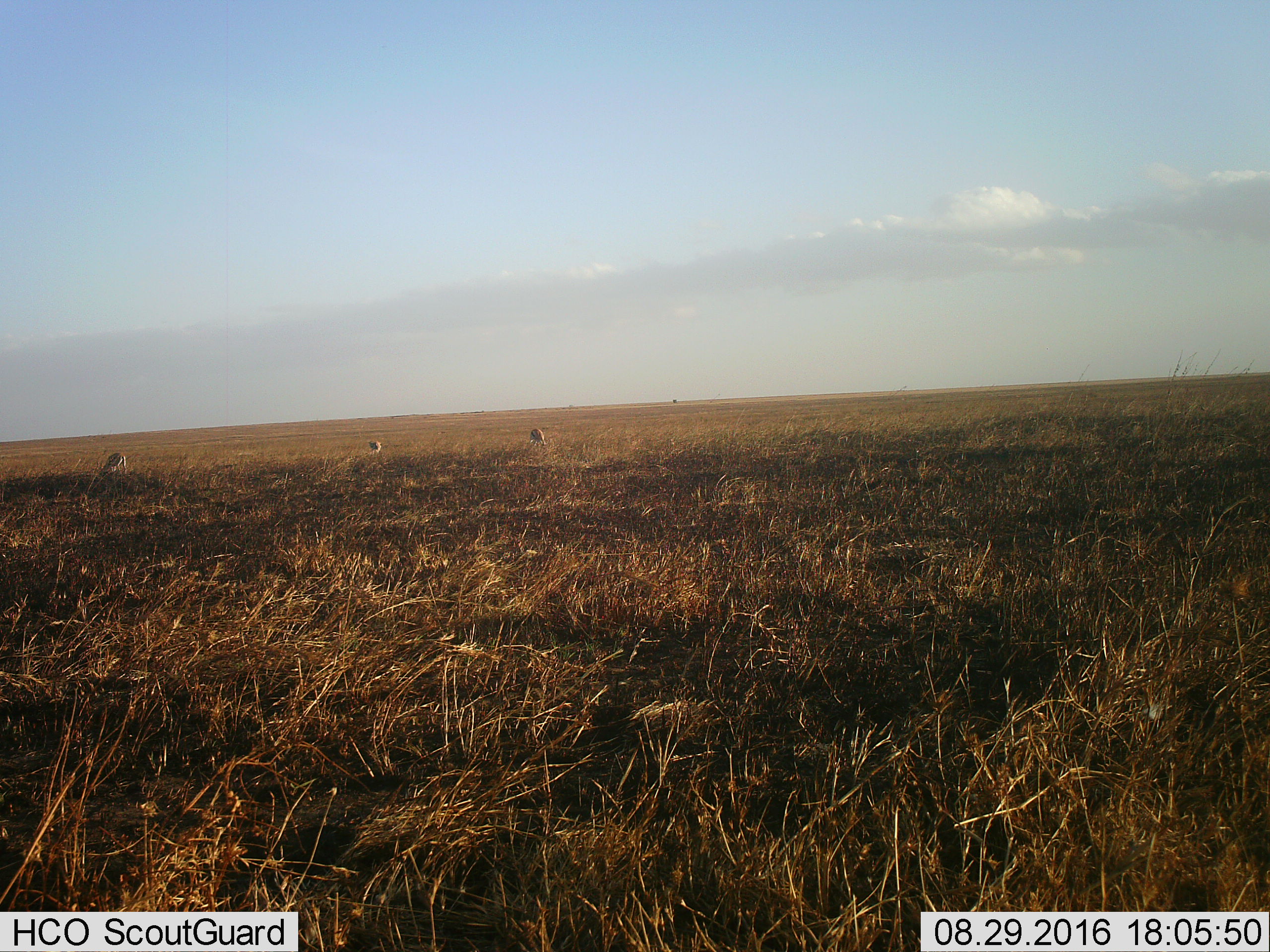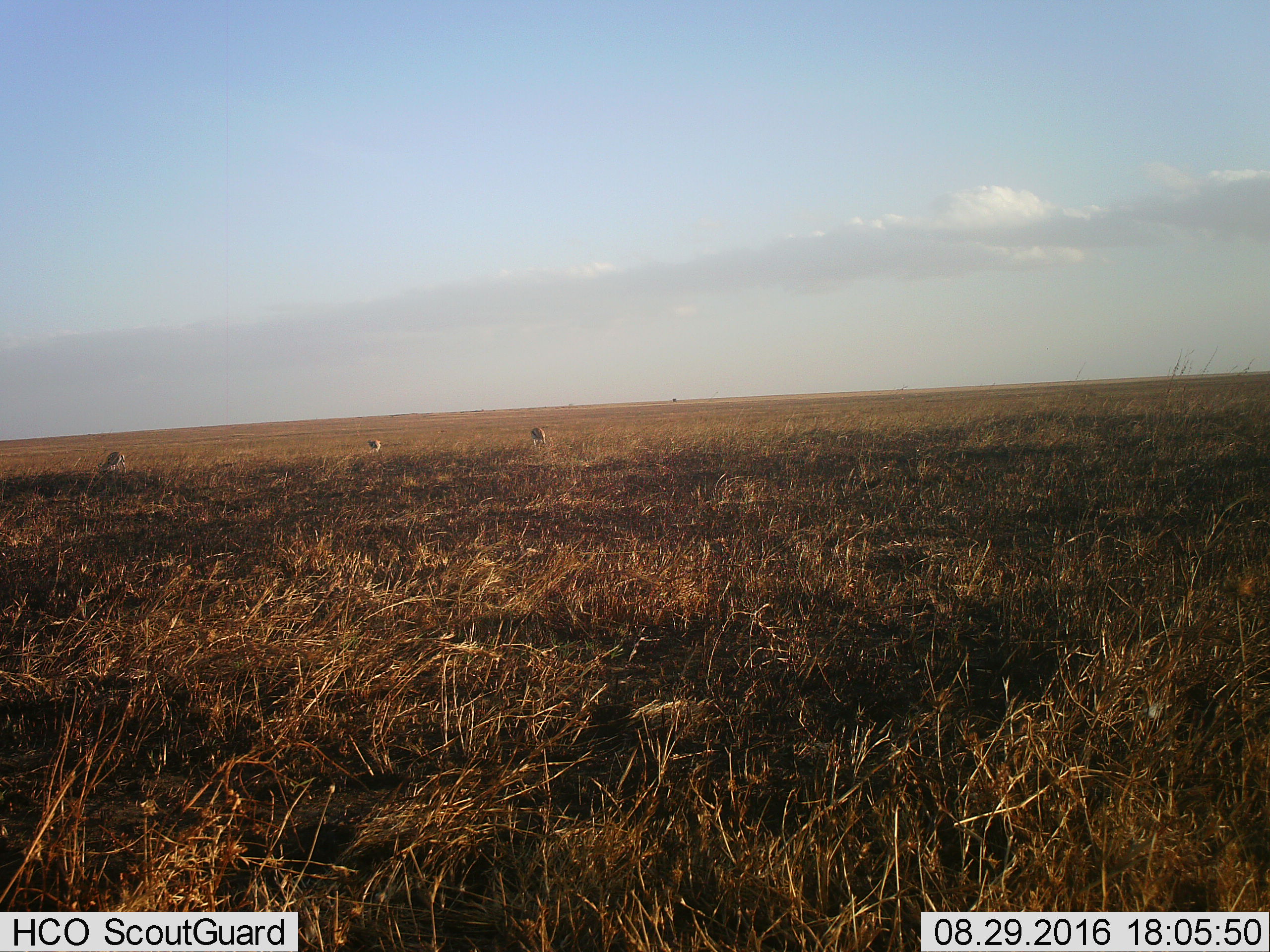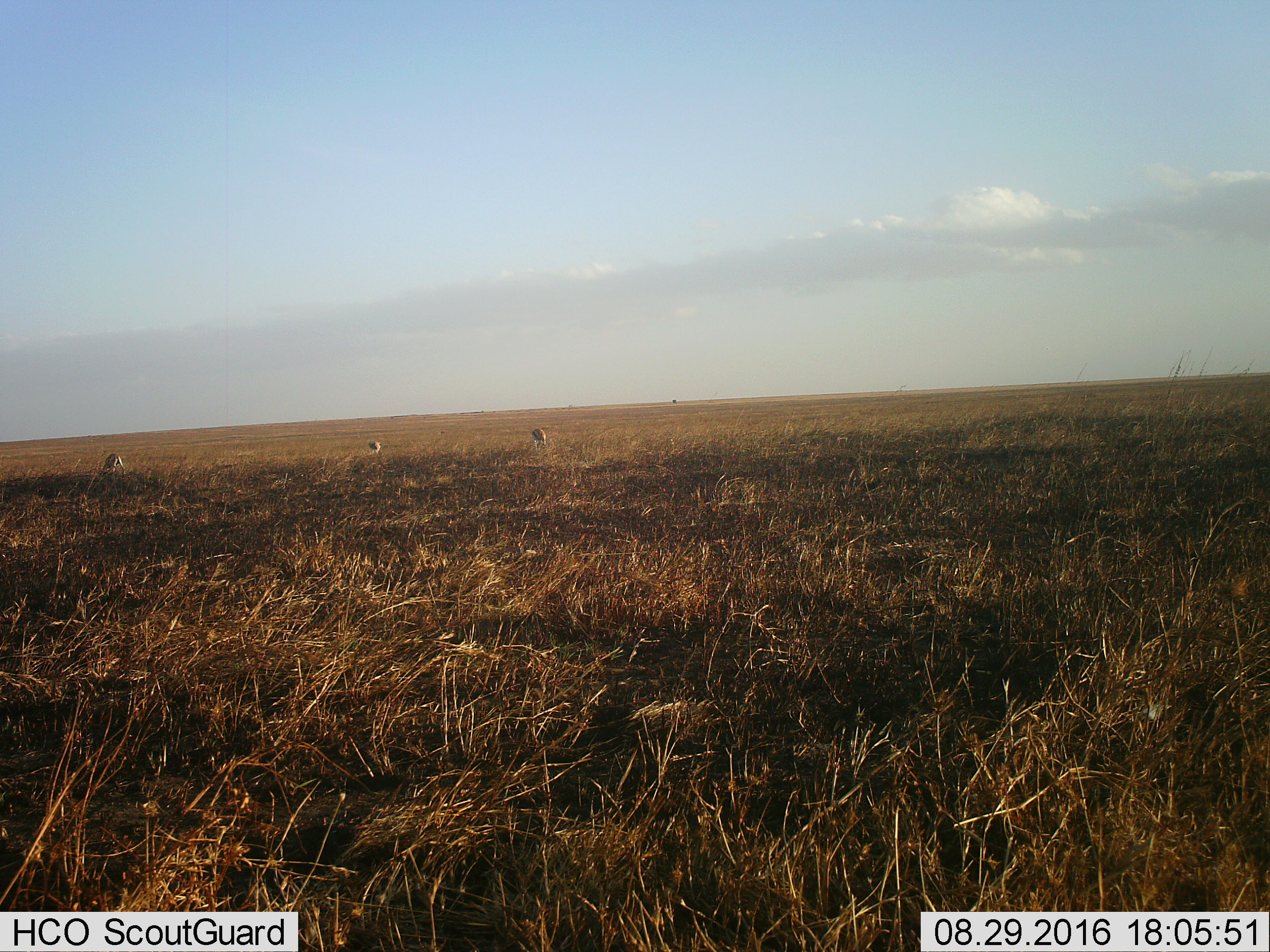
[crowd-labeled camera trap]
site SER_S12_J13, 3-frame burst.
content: unidentified animal